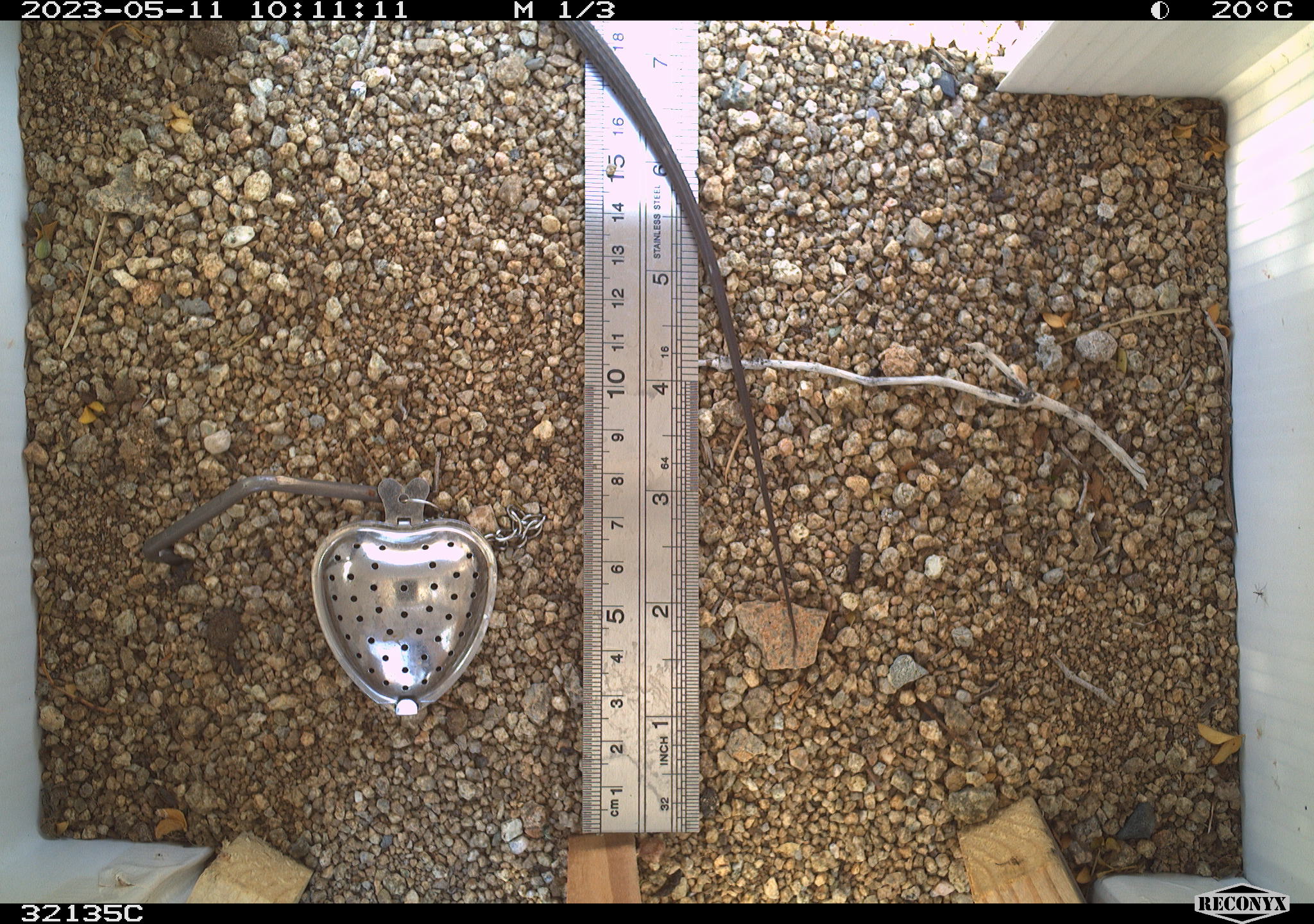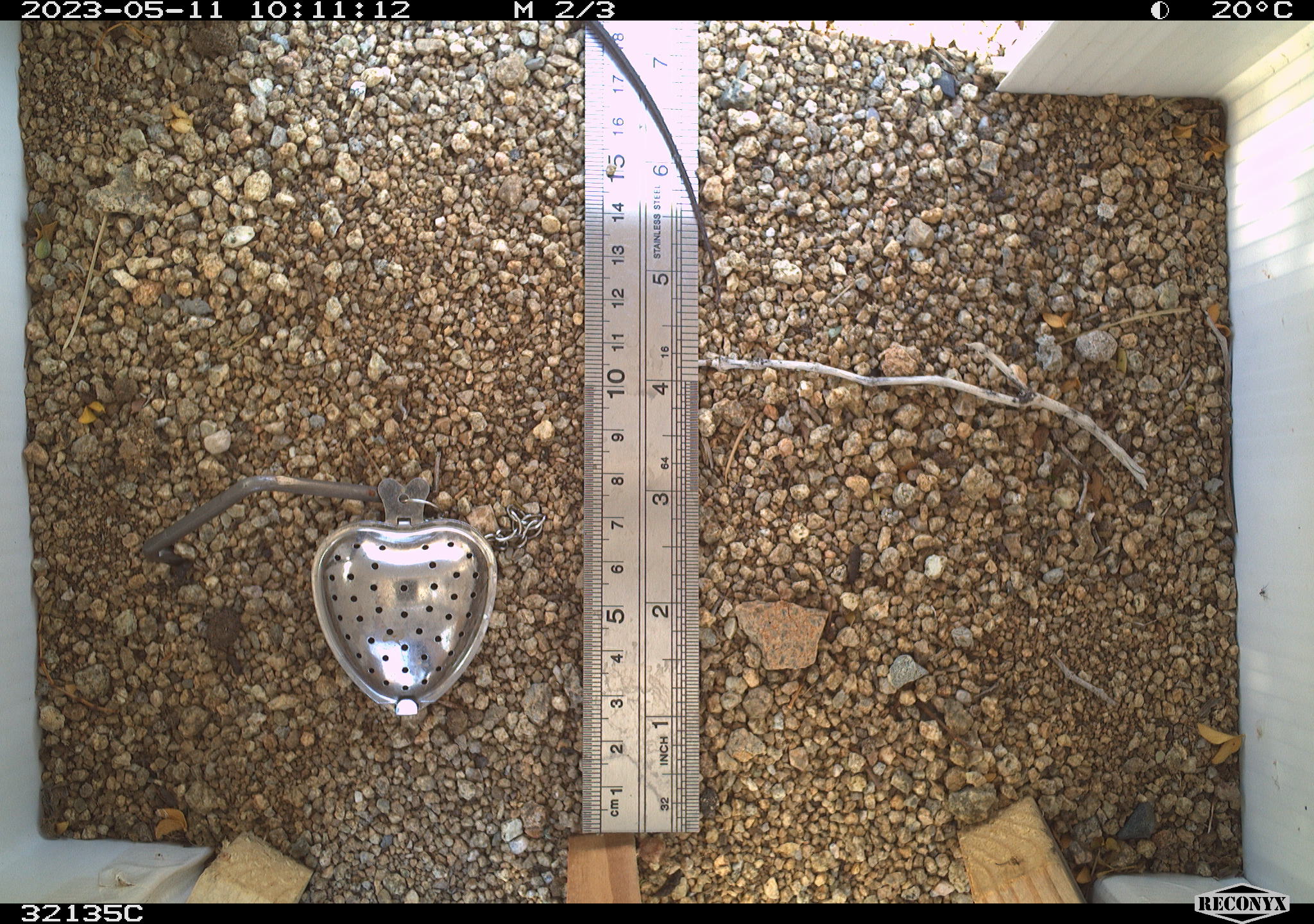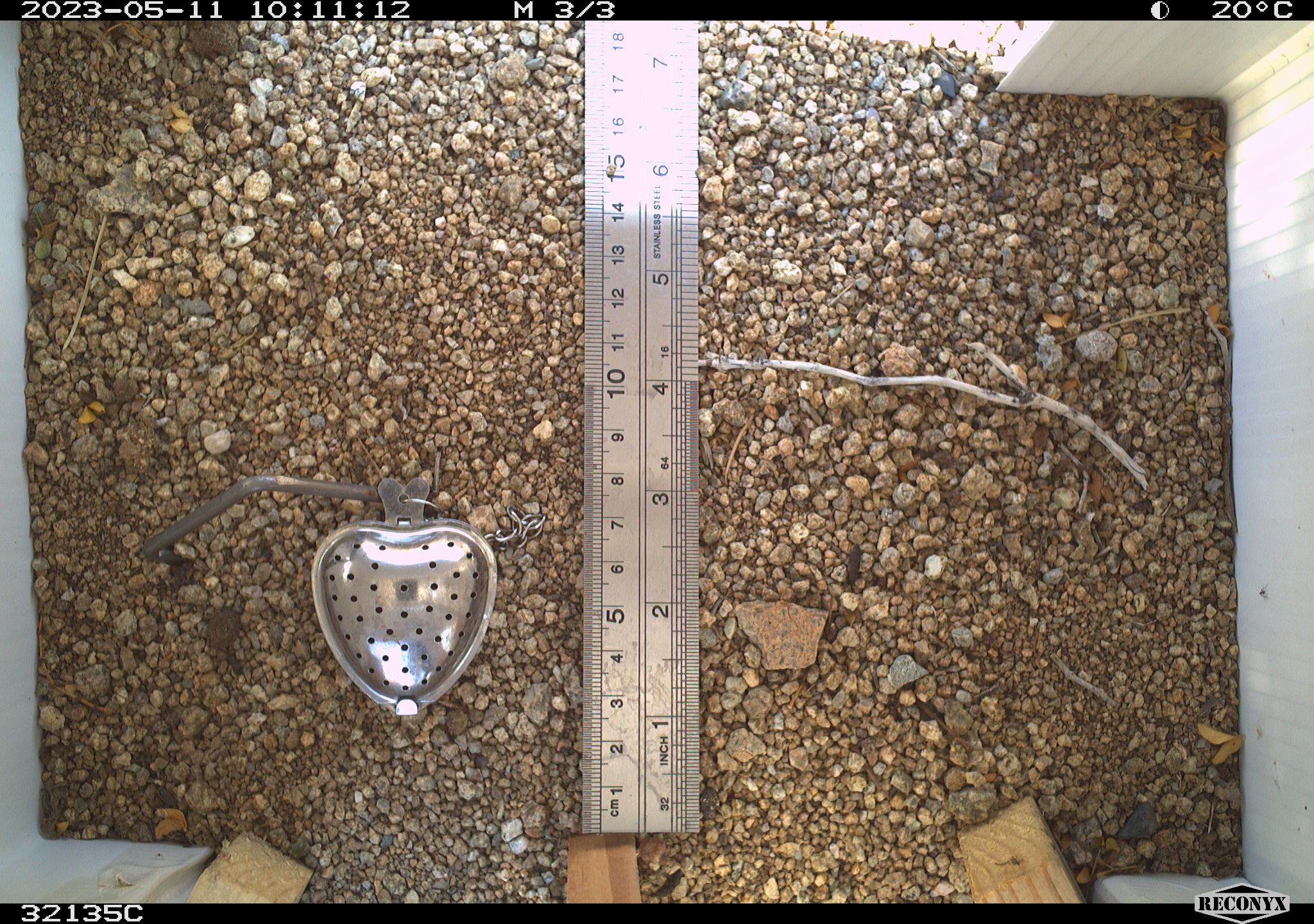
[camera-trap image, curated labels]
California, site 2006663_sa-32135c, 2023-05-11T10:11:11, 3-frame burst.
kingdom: Animalia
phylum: Chordata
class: Reptilia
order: Squamata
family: Teiidae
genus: Aspidoscelis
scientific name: Aspidoscelis tigris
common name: western whiptail